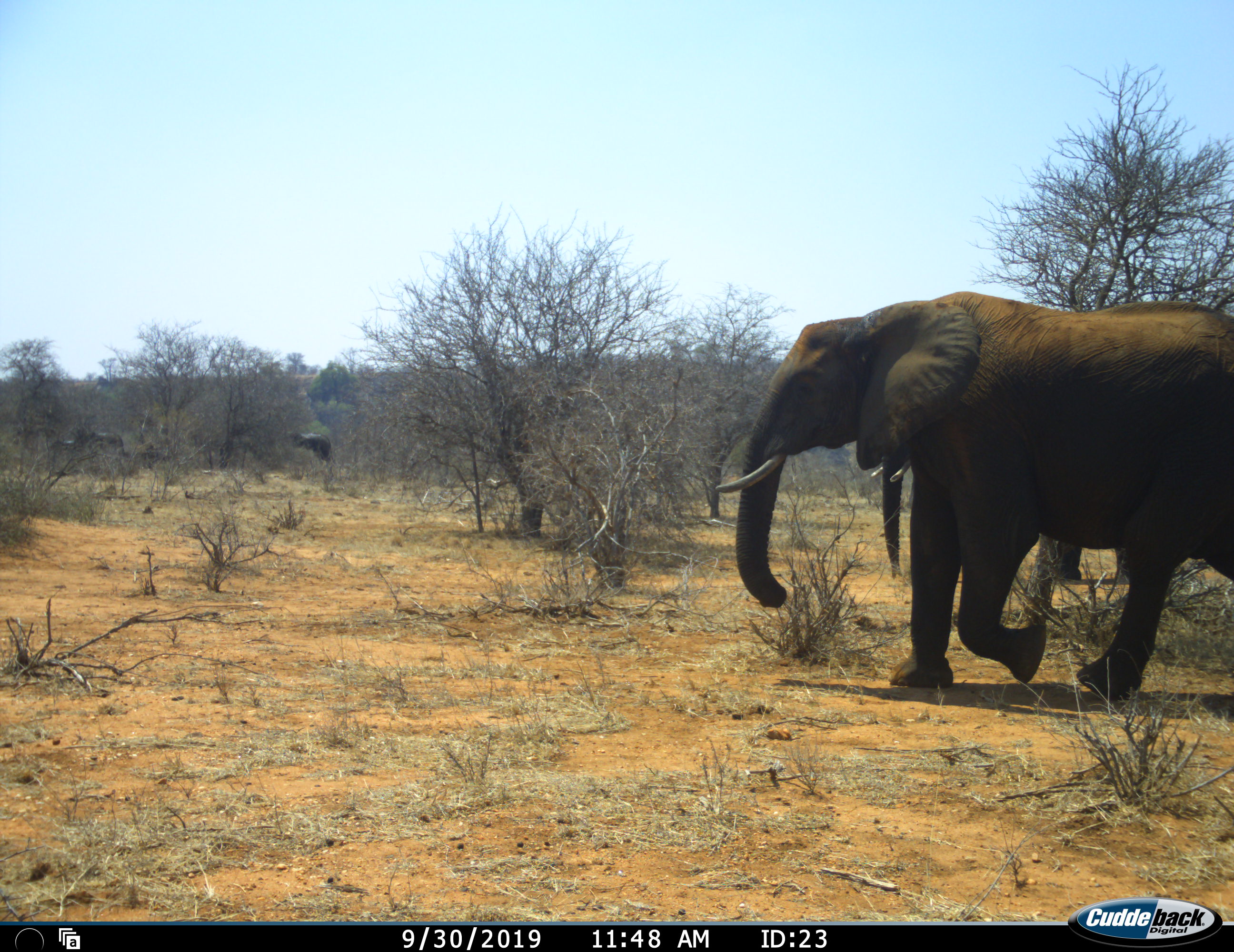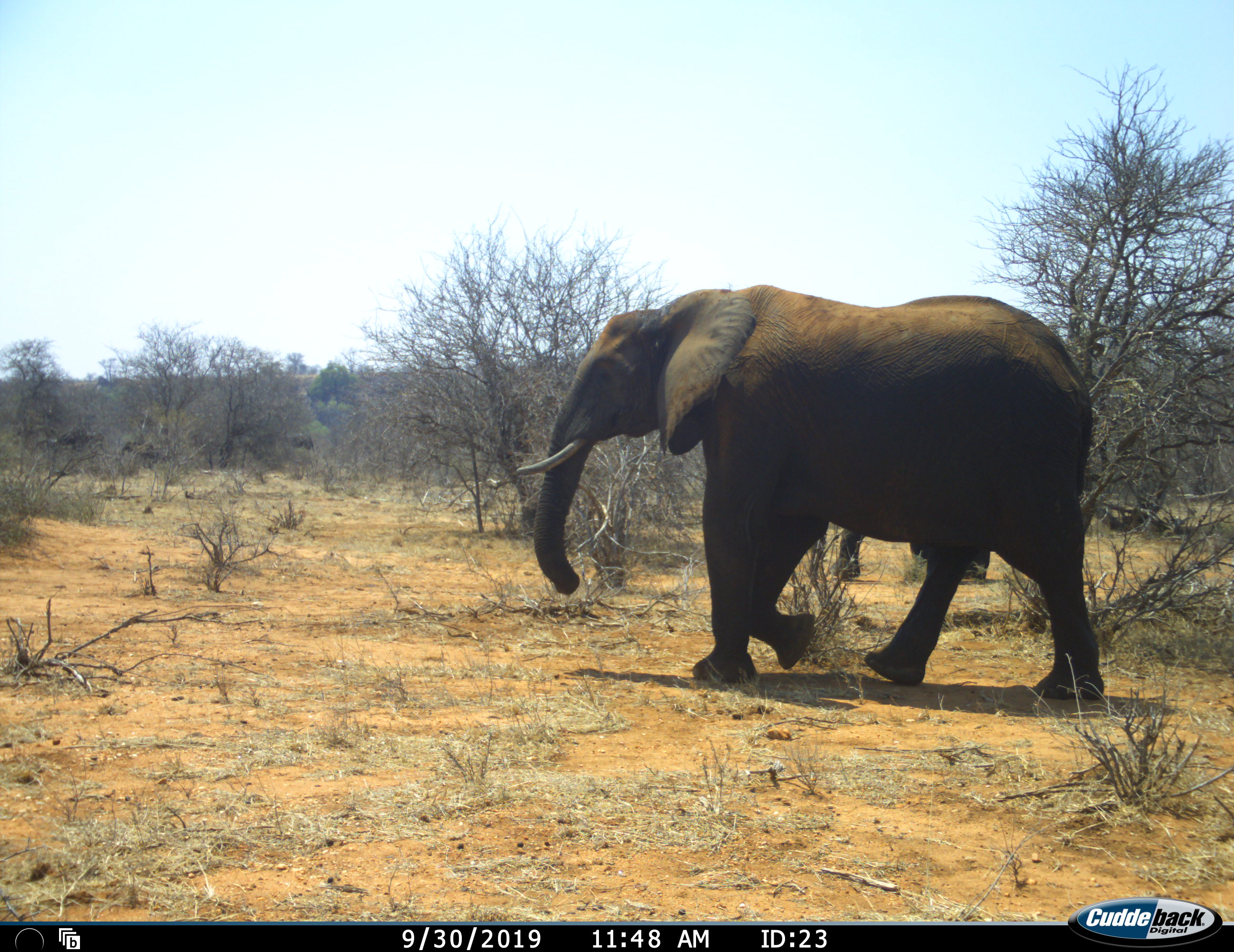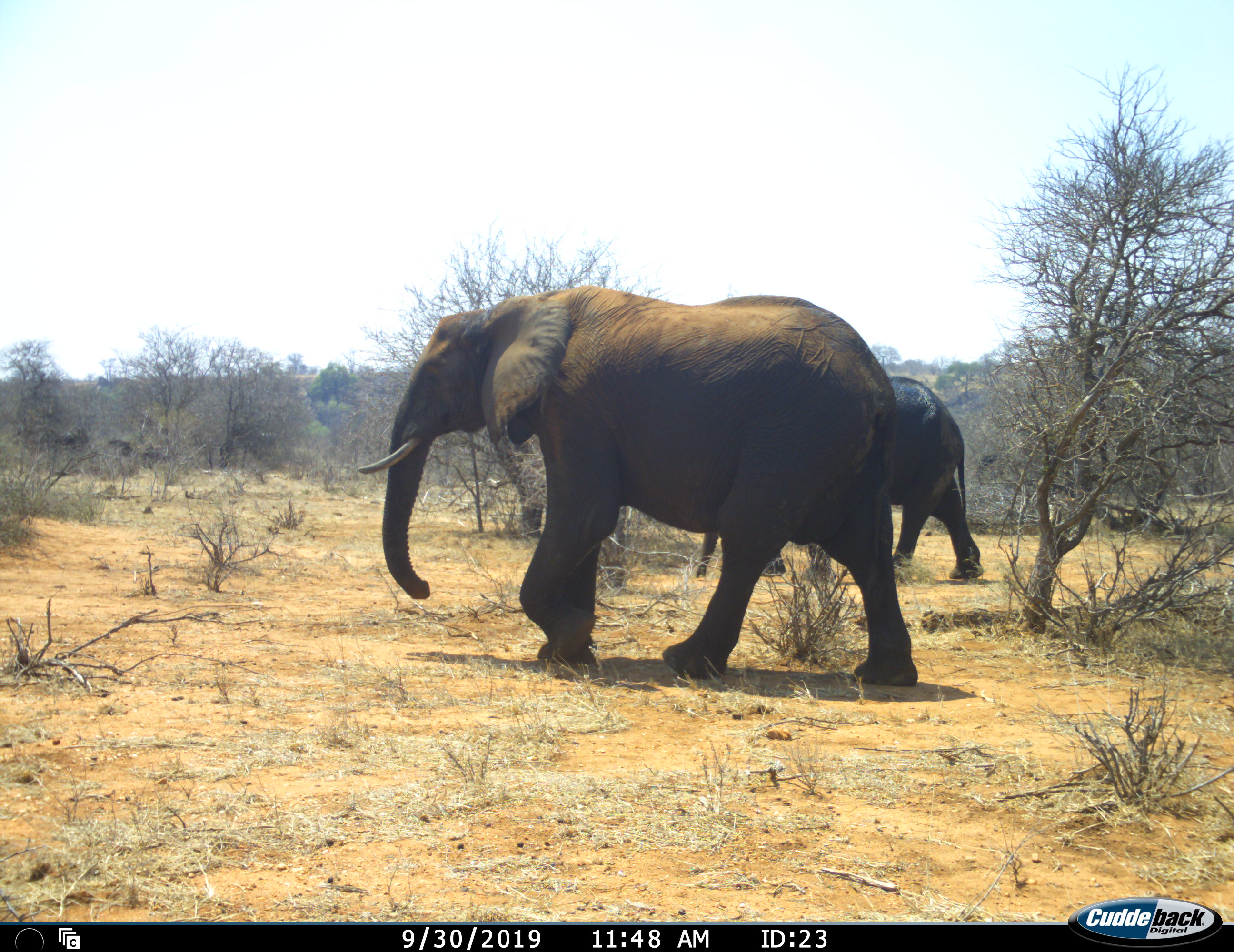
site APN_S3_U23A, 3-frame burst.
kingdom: Animalia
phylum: Chordata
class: Mammalia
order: Proboscidea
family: Elephantidae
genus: Loxodonta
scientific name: Loxodonta africana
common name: african bush elephant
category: elephant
Elephant (african bush elephant) (Loxodonta africana), count 4. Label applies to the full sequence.